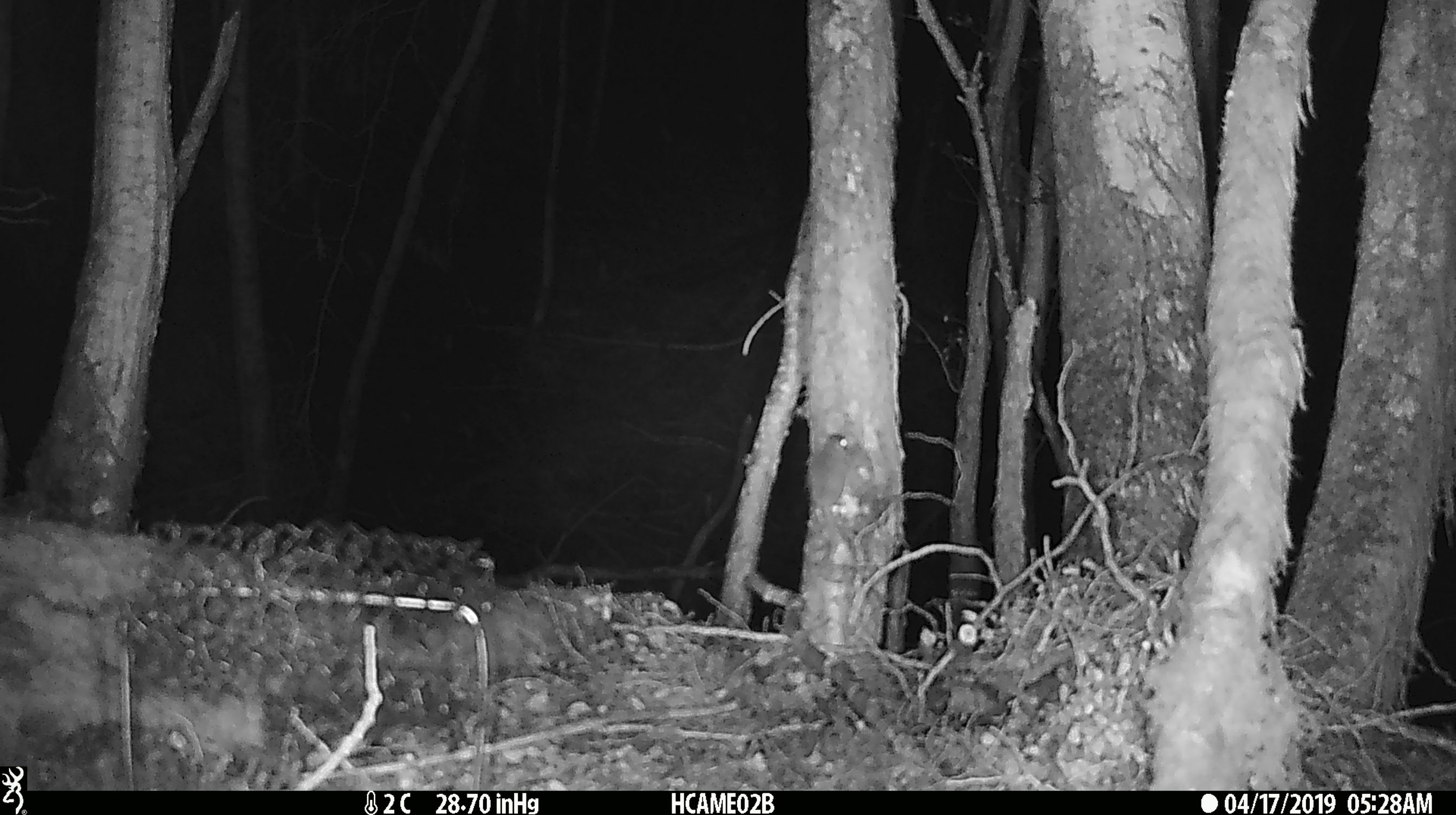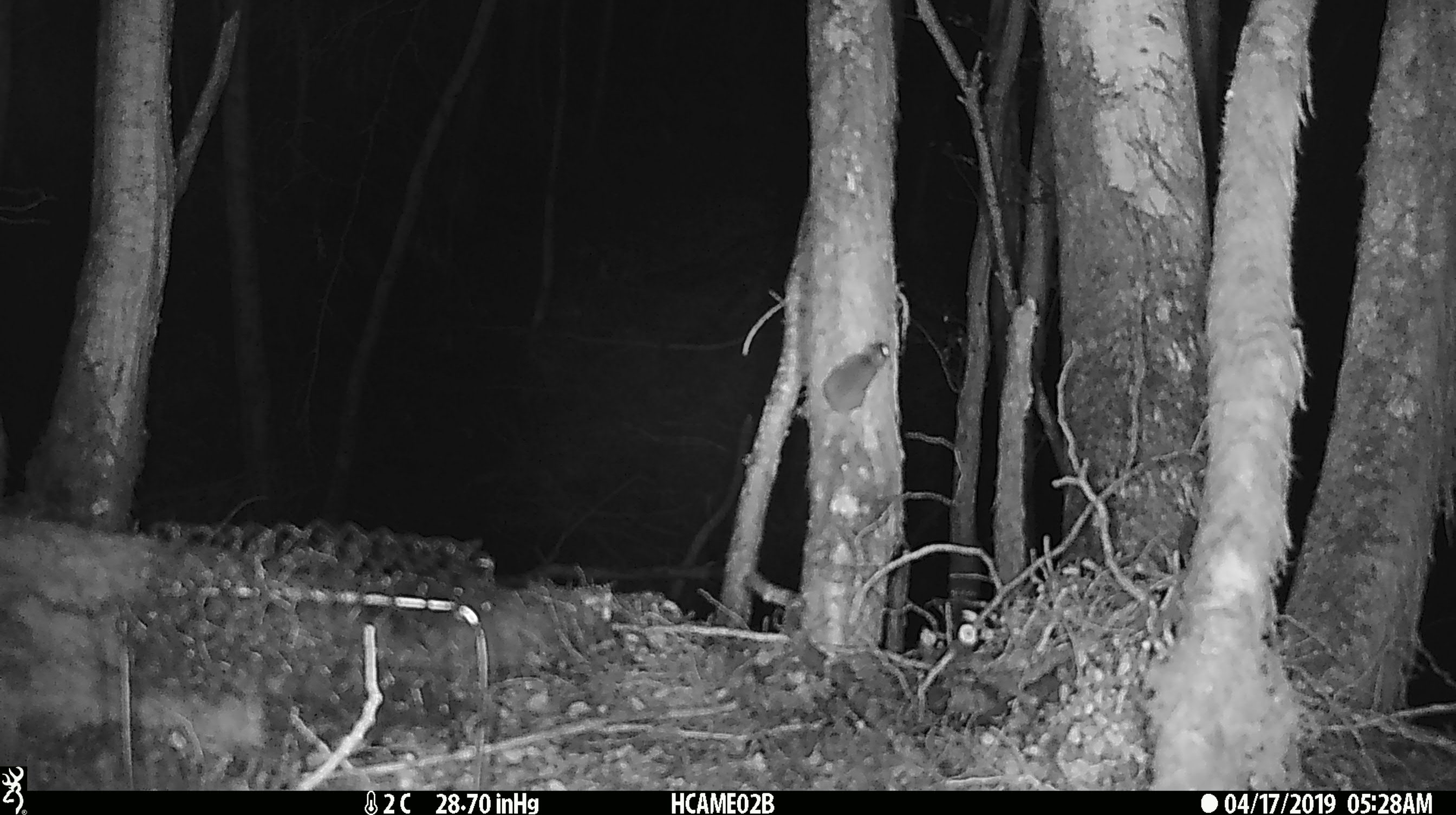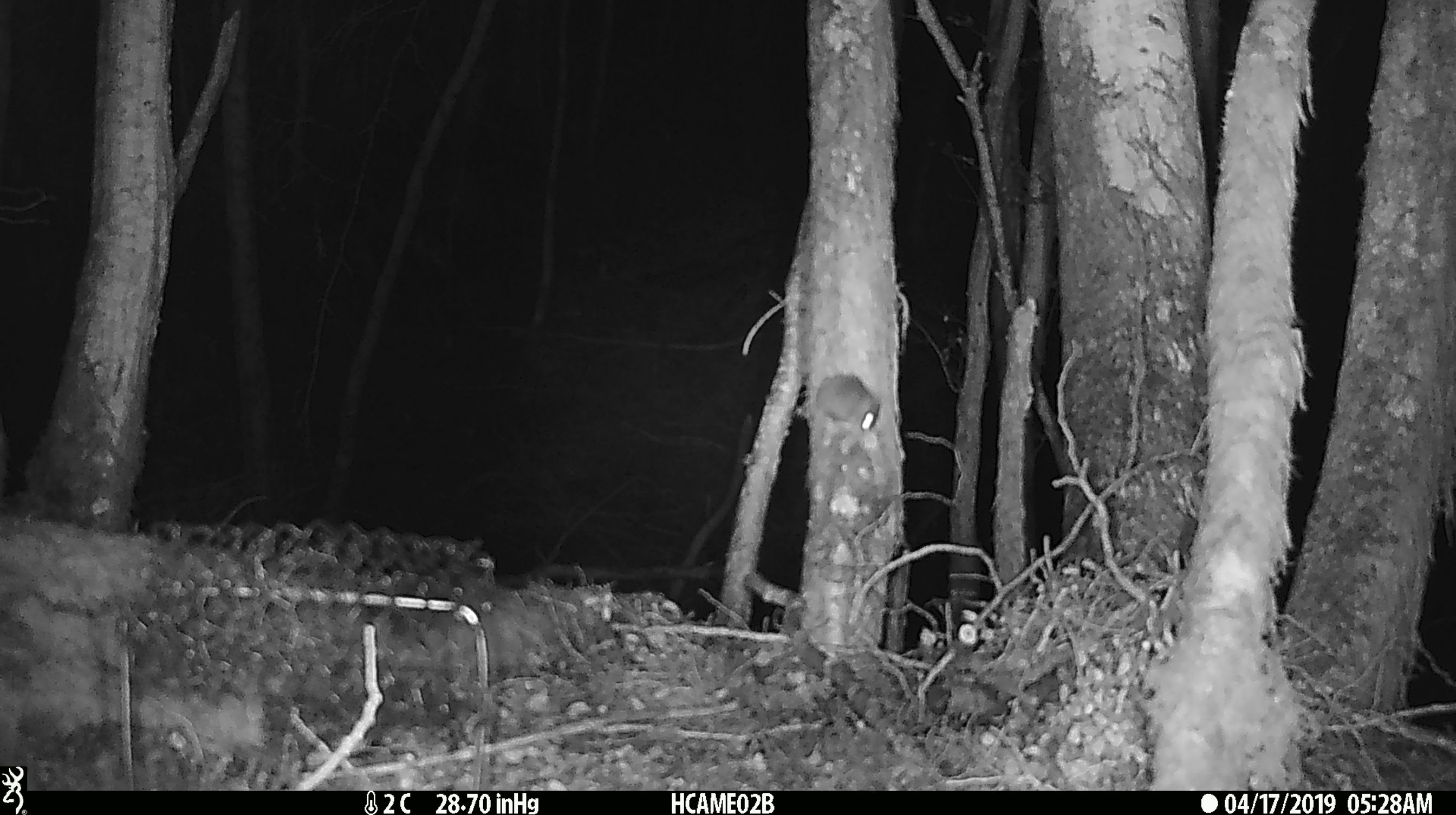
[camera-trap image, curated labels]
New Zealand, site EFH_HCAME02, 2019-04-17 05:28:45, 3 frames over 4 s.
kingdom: Animalia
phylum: Chordata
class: Mammalia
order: Rodentia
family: Muridae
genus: Rattus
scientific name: Rattus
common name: rat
Rat (Rattus).